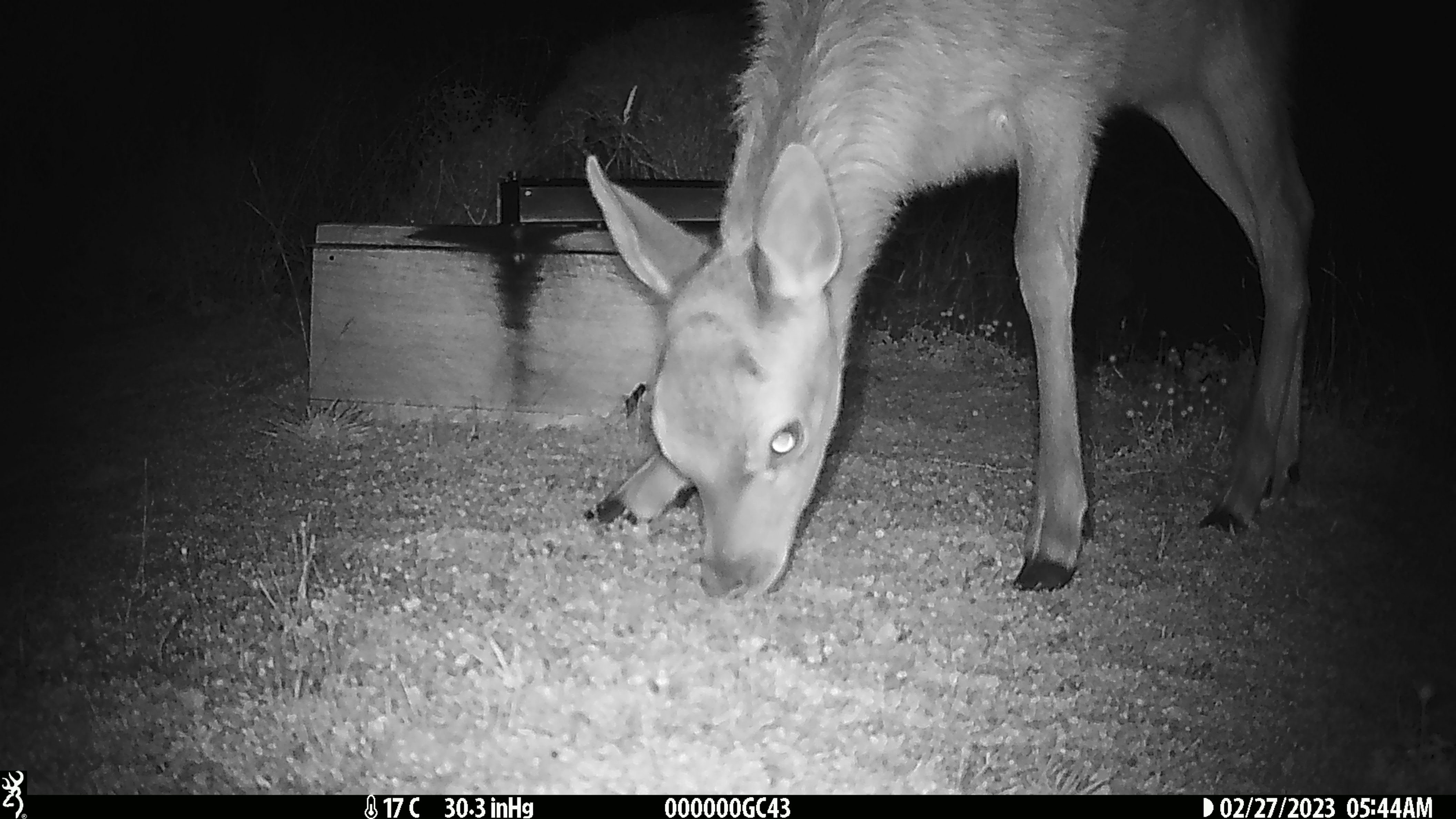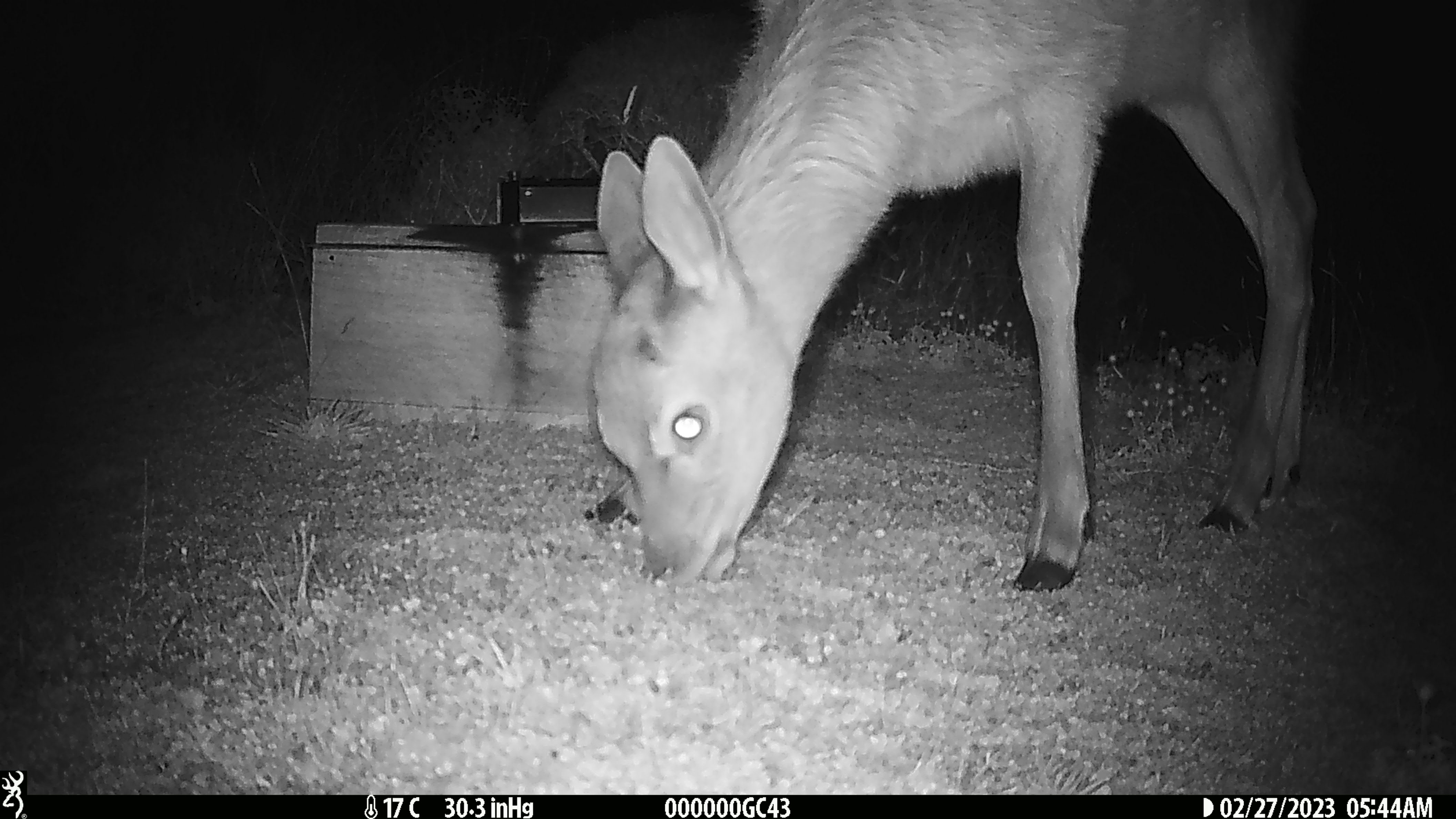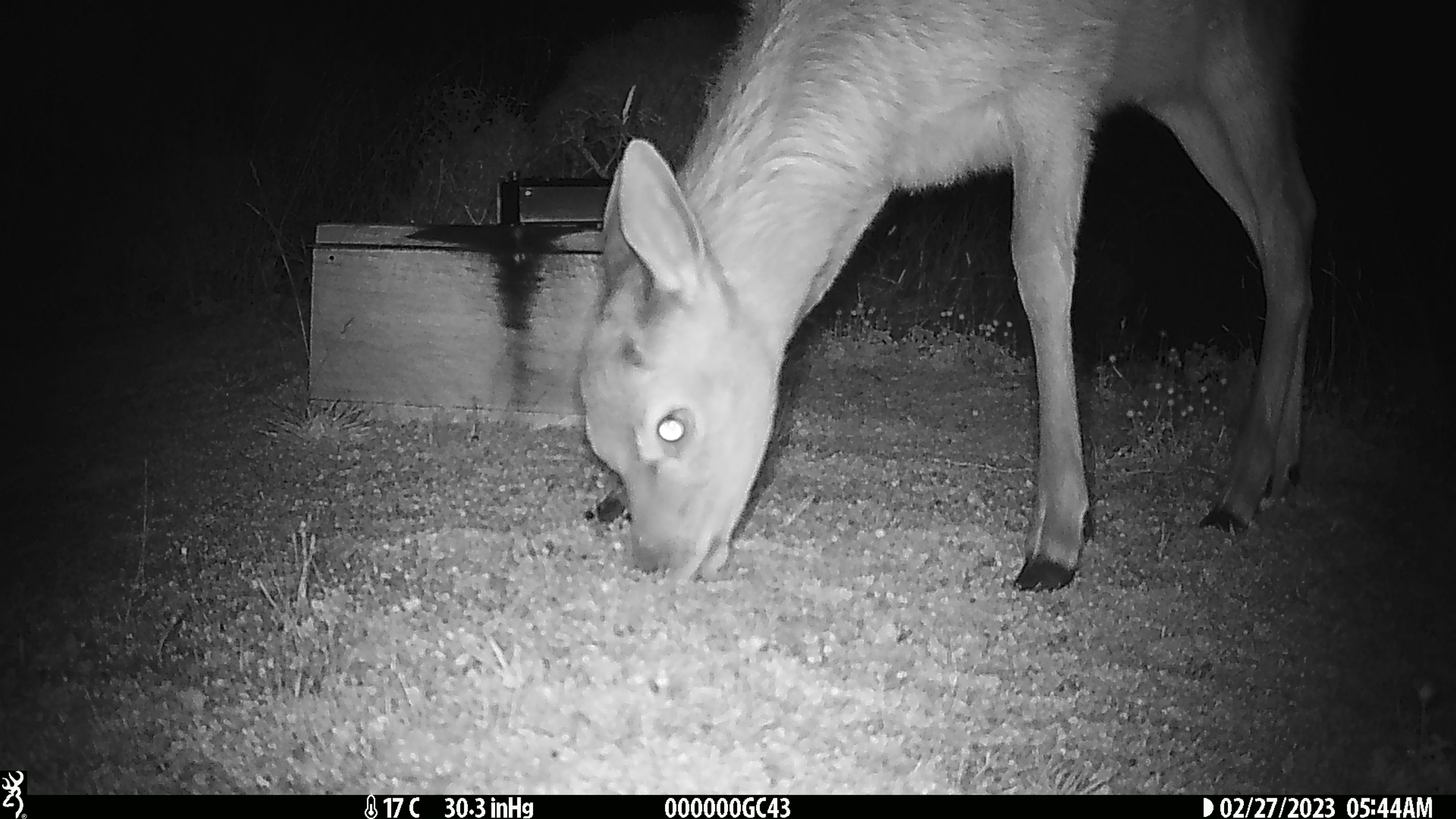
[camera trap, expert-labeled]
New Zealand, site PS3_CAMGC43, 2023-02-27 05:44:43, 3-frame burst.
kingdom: Animalia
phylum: Chordata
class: Mammalia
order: Artiodactyla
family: Cervidae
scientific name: Cervidae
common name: deer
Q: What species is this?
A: Deer (Cervidae).